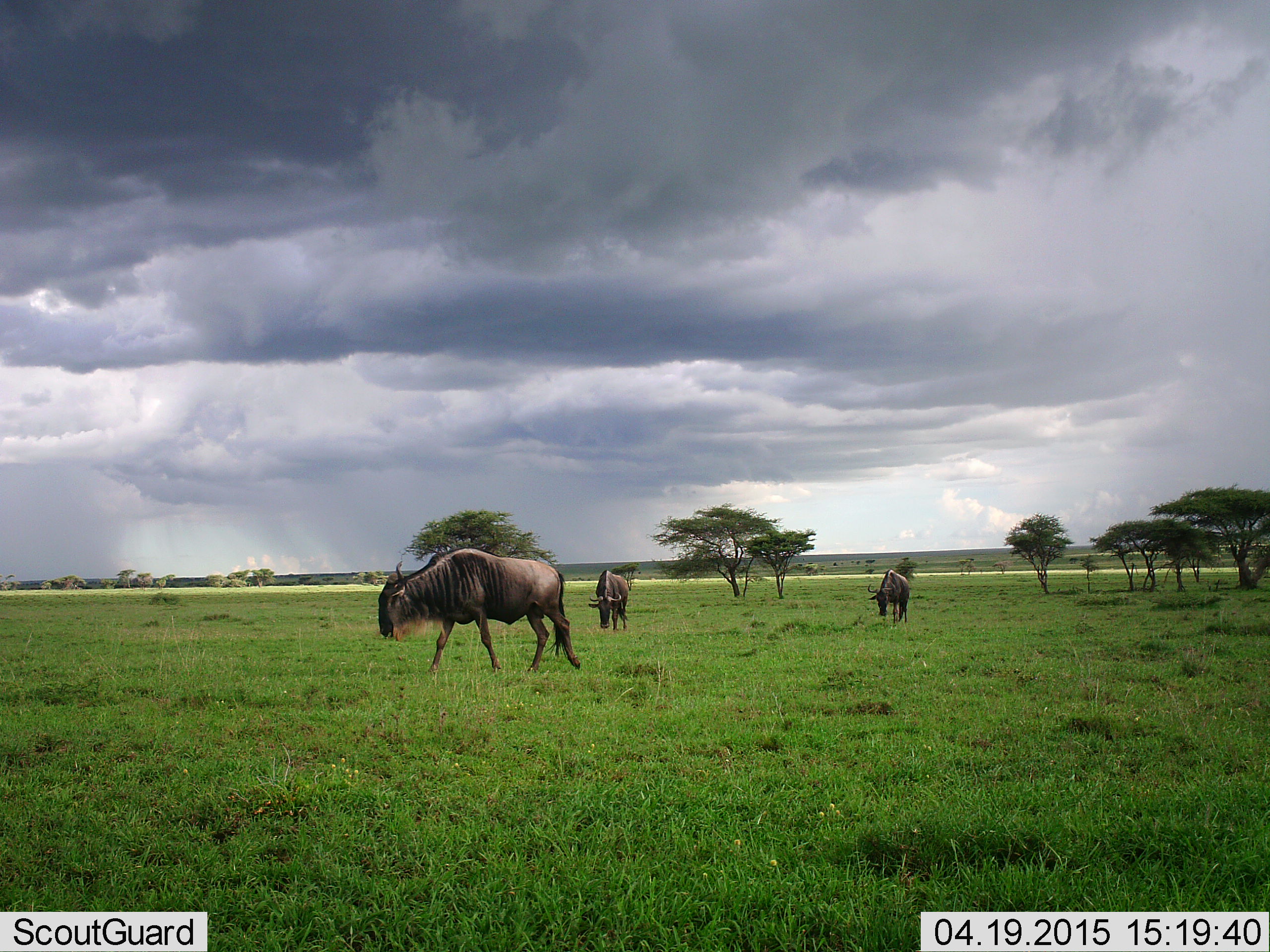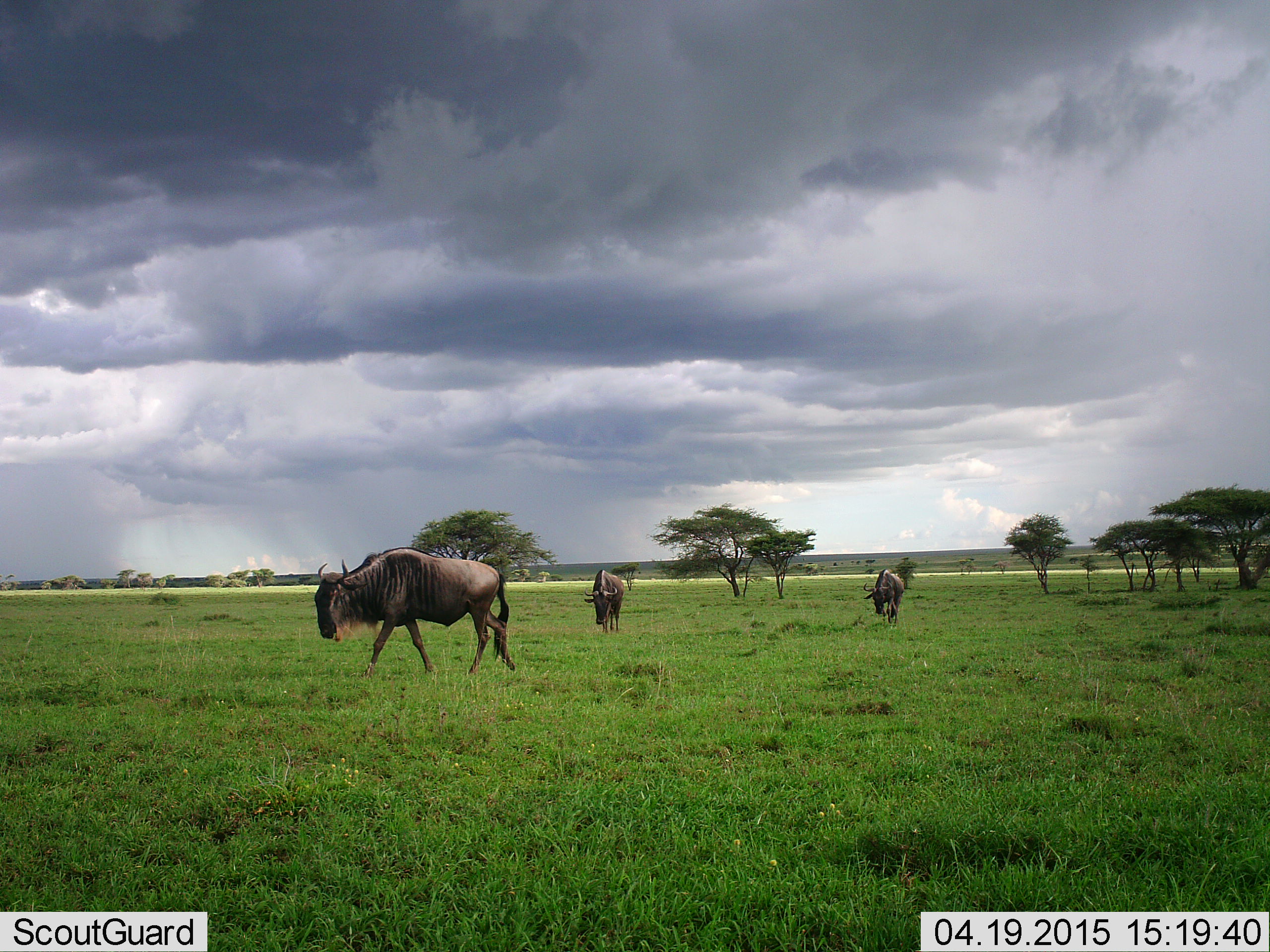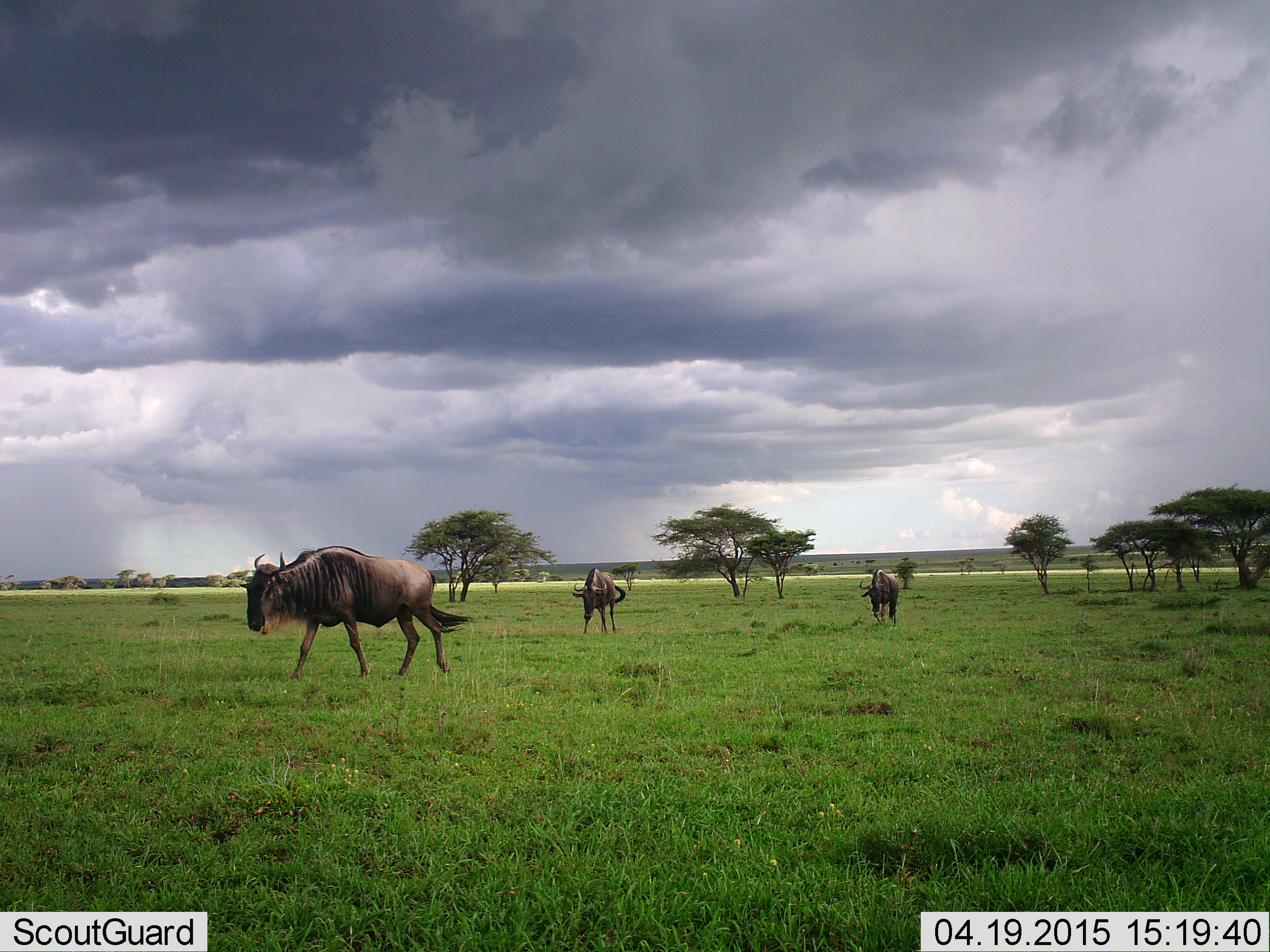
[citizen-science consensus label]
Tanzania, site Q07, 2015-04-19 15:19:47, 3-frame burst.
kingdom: Animalia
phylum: Chordata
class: Mammalia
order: Artiodactyla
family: Bovidae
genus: Connochaetes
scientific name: Connochaetes taurinus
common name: blue wildebeest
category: wildebeest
Wildebeest (blue wildebeest) (Connochaetes taurinus), count 3. Behavior (volunteer vote fractions): standing 10%, resting 0%, moving 90%, interacting 0%. Young present (vote fraction): 0%. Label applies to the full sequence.